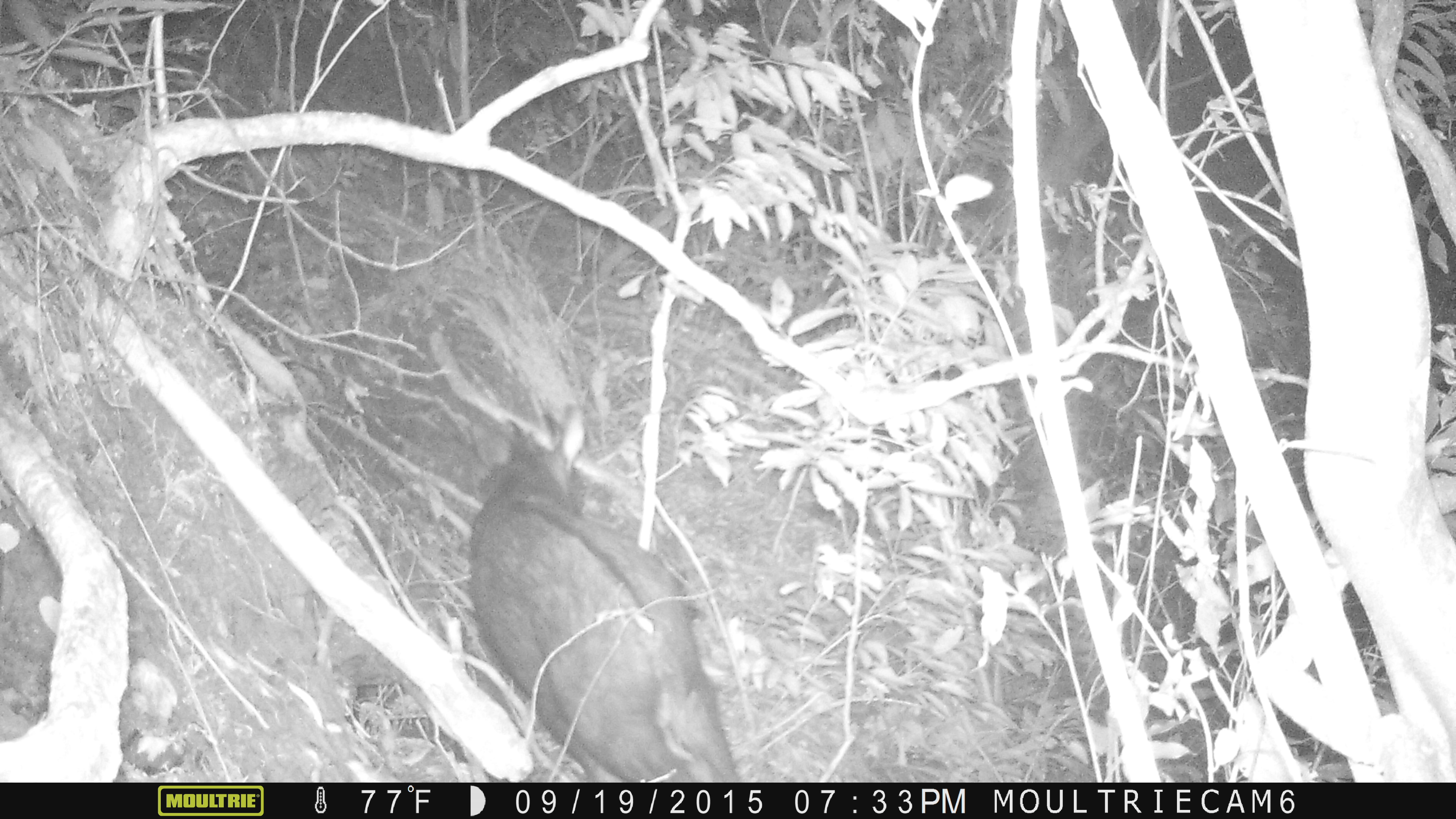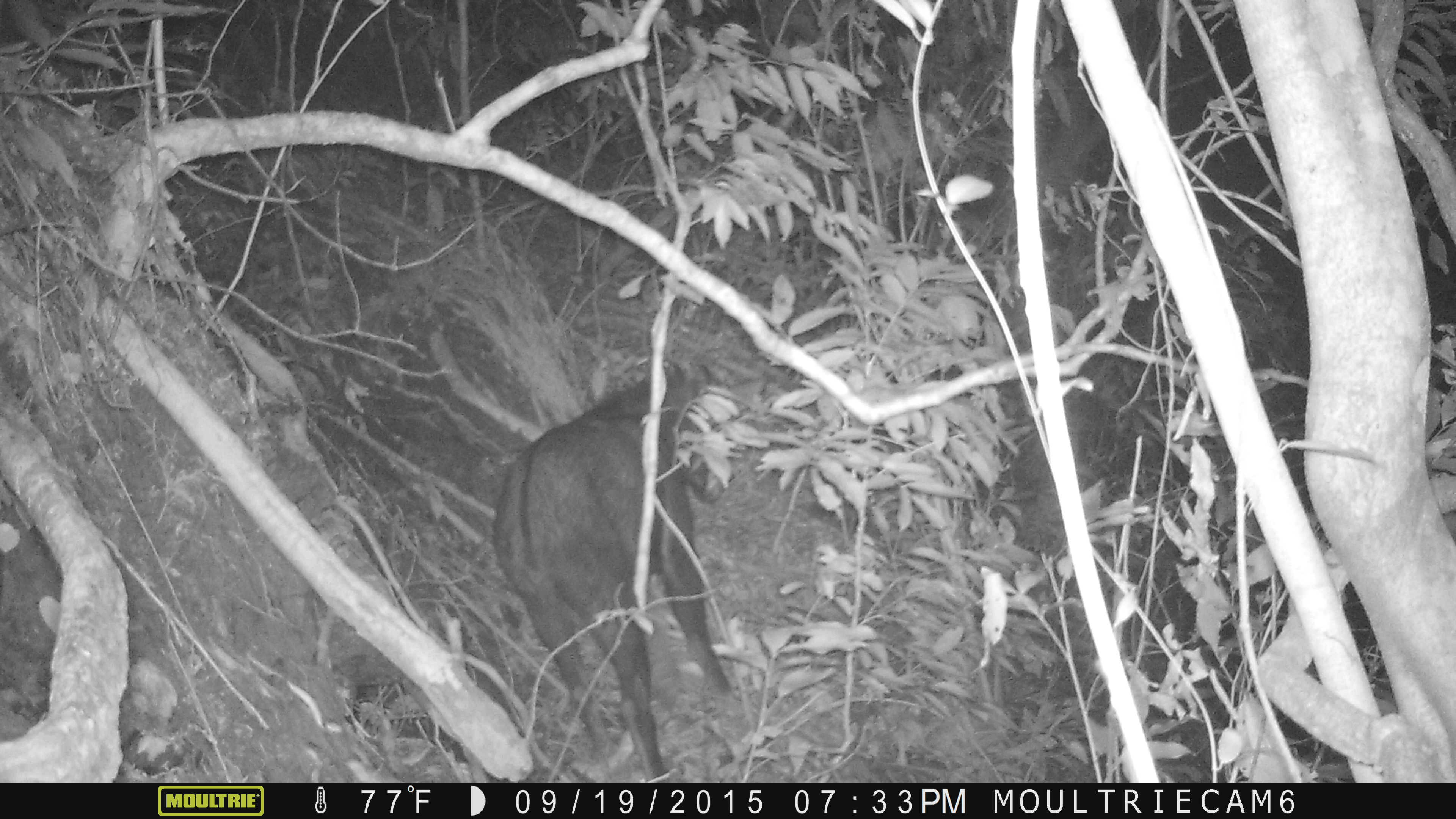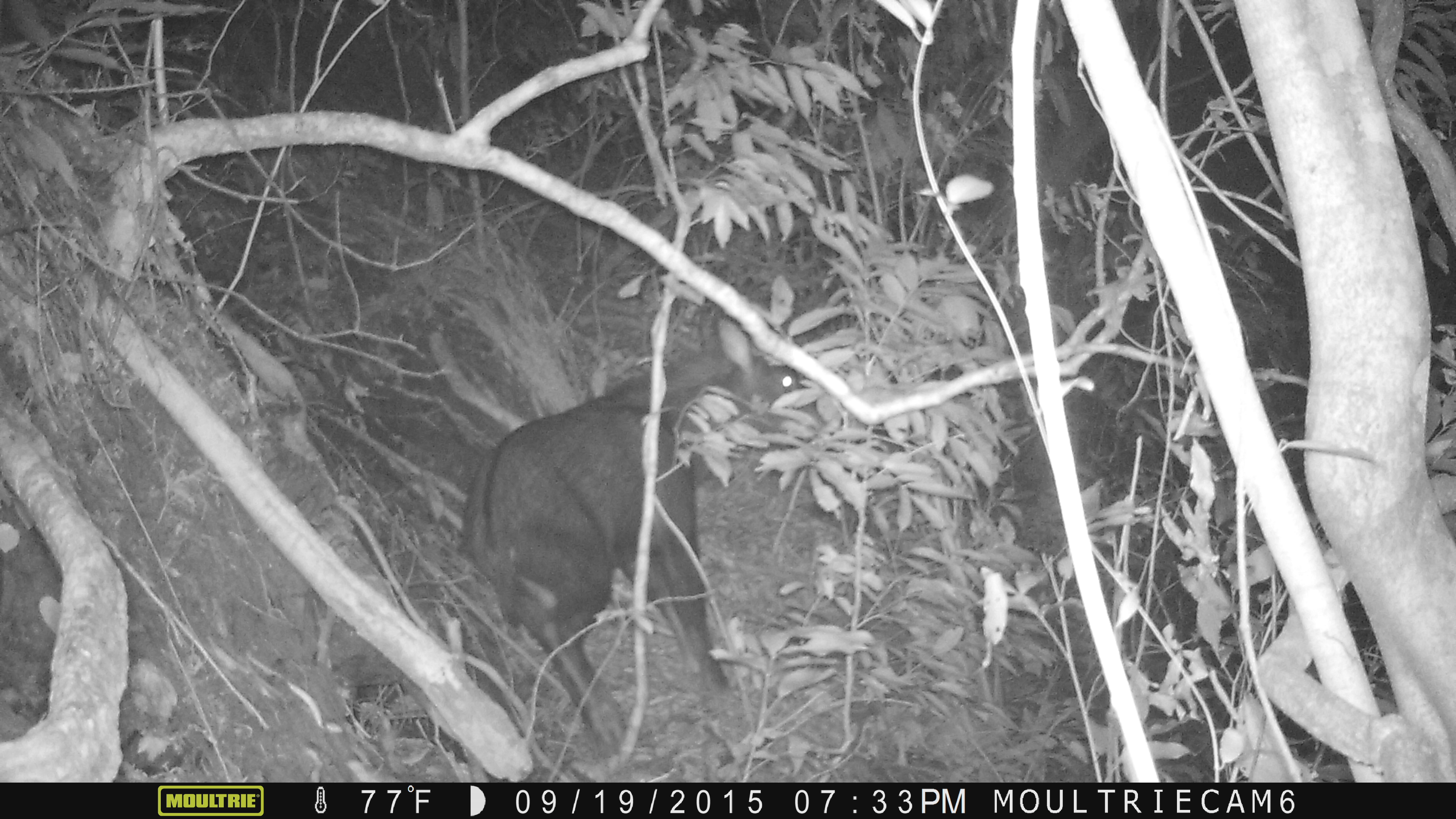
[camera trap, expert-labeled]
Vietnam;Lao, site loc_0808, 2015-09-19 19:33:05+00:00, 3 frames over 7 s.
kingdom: Animalia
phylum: Chordata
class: Mammalia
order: Artiodactyla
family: Bovidae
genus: Capricornis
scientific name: Capricornis sumatraensis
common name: chinese serow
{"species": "chinese serow (Capricornis sumatraensis)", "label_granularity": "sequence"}